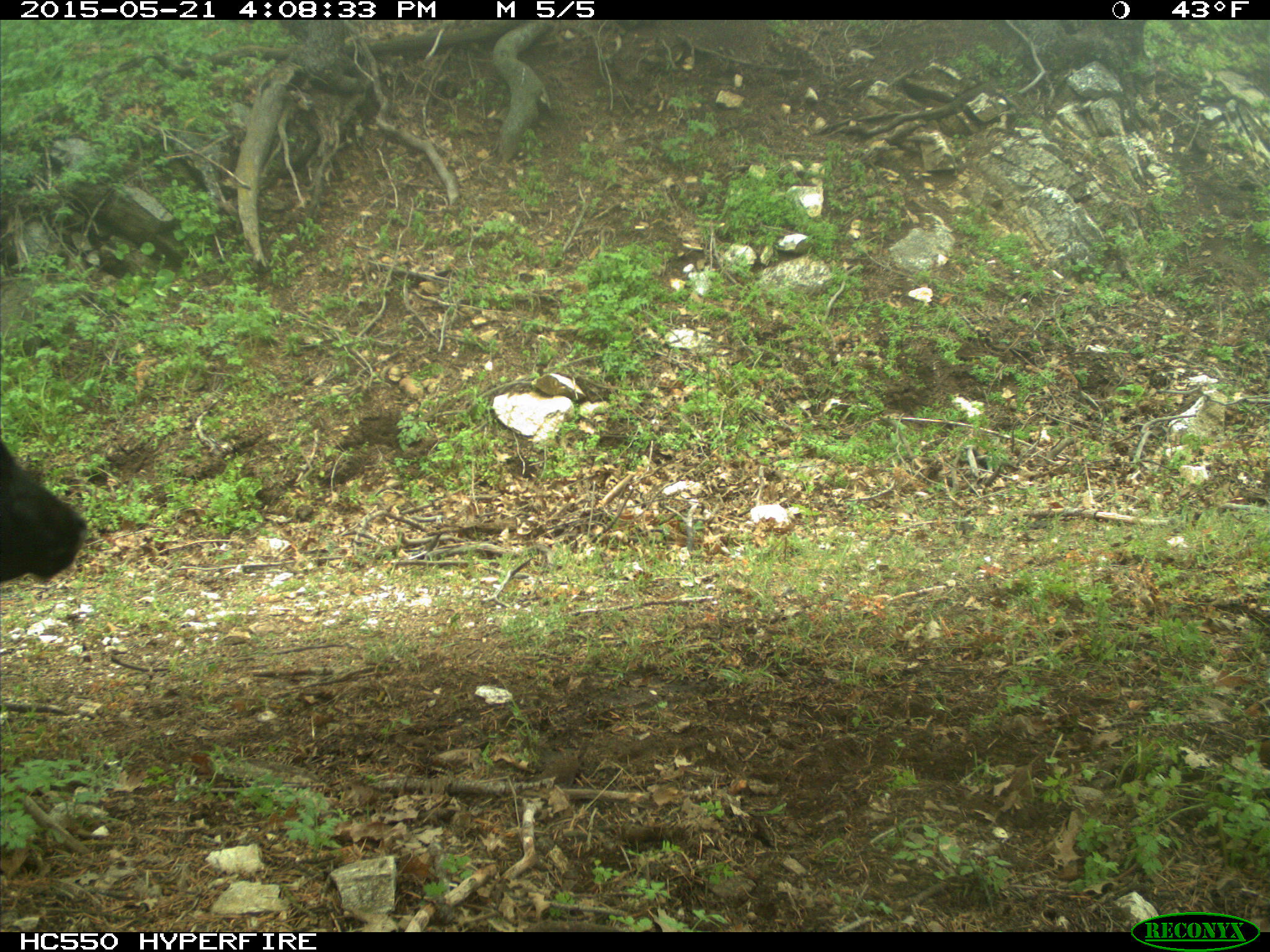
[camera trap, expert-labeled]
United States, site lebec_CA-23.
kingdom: Animalia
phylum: Chordata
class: Mammalia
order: Artiodactyla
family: Bovidae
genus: Bos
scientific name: Bos taurus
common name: domestic cow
Bos taurus (domestic cow).